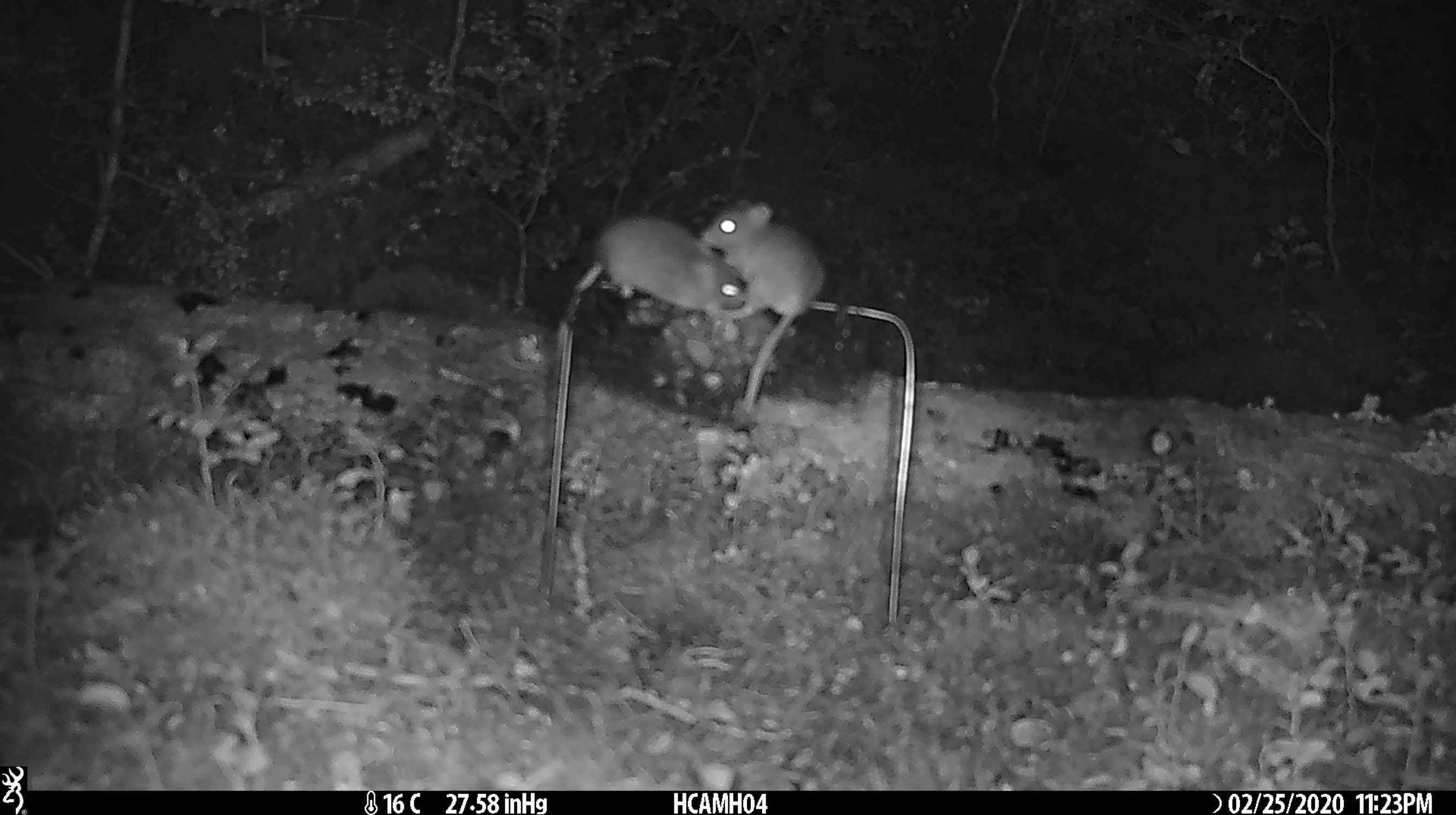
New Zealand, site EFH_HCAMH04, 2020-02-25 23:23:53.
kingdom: Animalia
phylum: Chordata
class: Mammalia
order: Rodentia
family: Muridae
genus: Mus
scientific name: Mus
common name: mouse